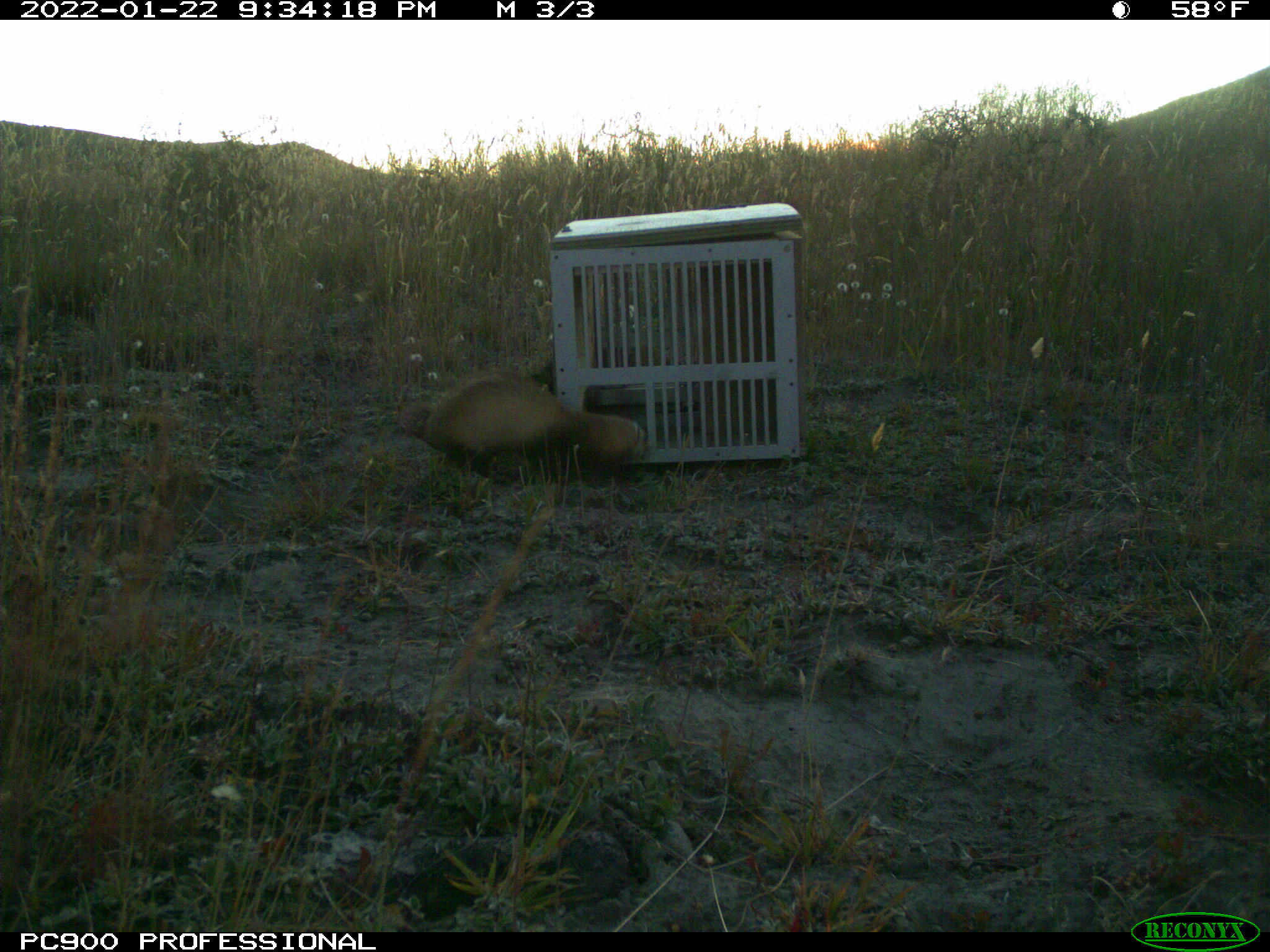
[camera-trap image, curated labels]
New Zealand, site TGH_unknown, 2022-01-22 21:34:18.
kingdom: Animalia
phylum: Chordata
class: Mammalia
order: Carnivora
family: Mustelidae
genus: Mustela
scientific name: Mustela furo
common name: ferret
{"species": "ferret (Mustela furo)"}